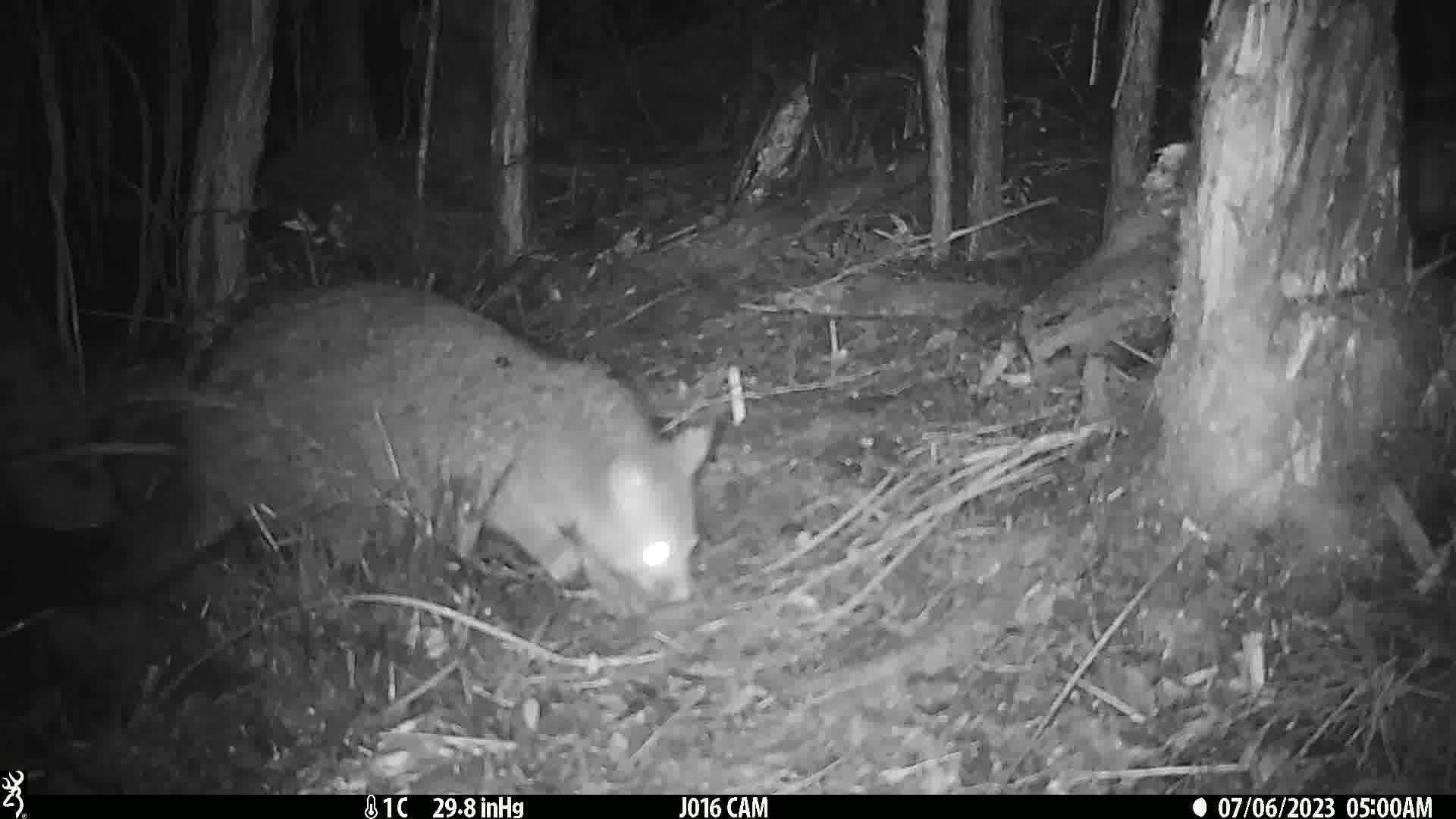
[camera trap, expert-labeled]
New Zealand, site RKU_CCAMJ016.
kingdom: Animalia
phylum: Chordata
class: Mammalia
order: Diprotodontia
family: Phalangeridae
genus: Trichosurus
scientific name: Trichosurus vulpecula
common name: common brushtail possum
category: possum